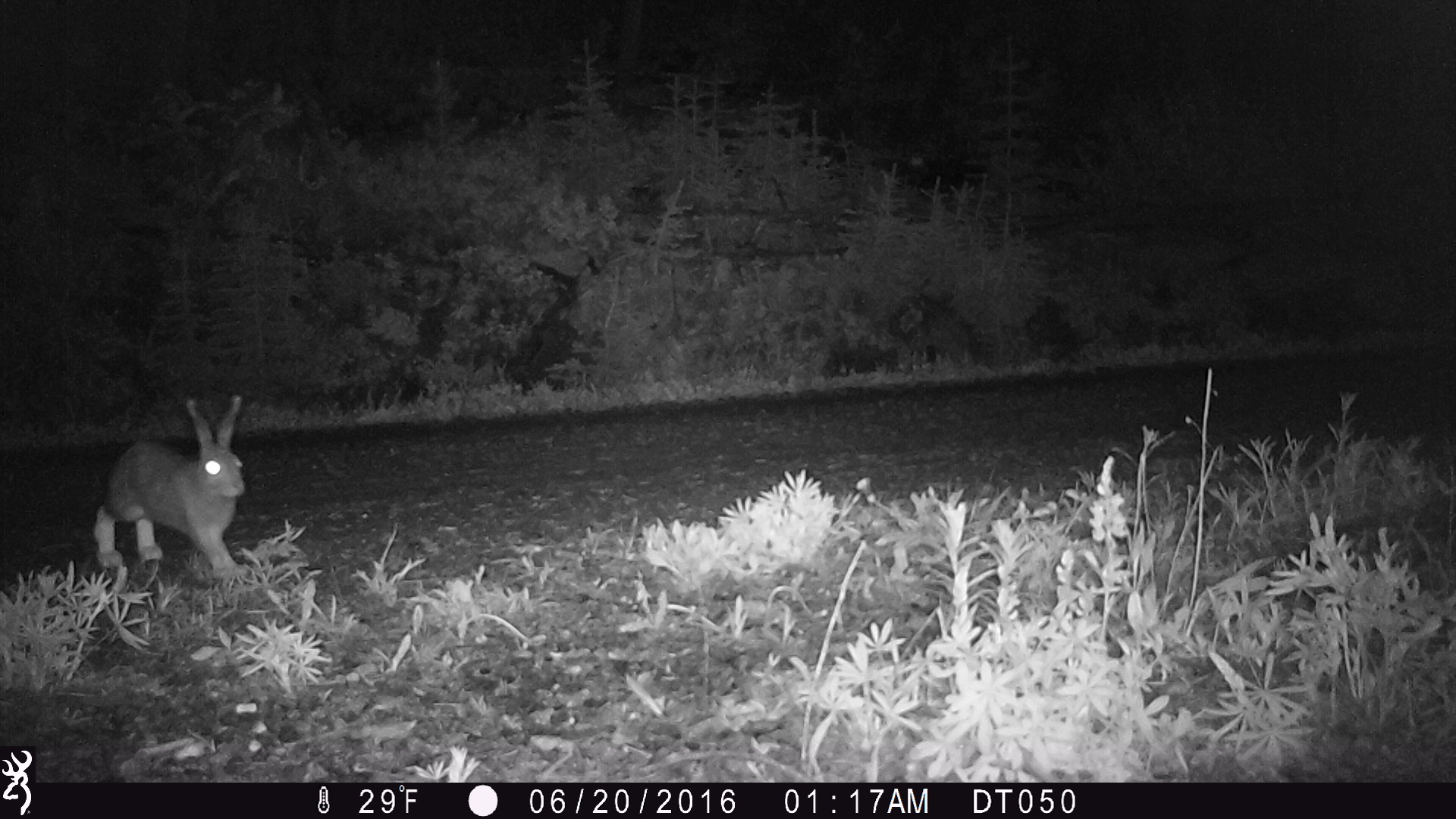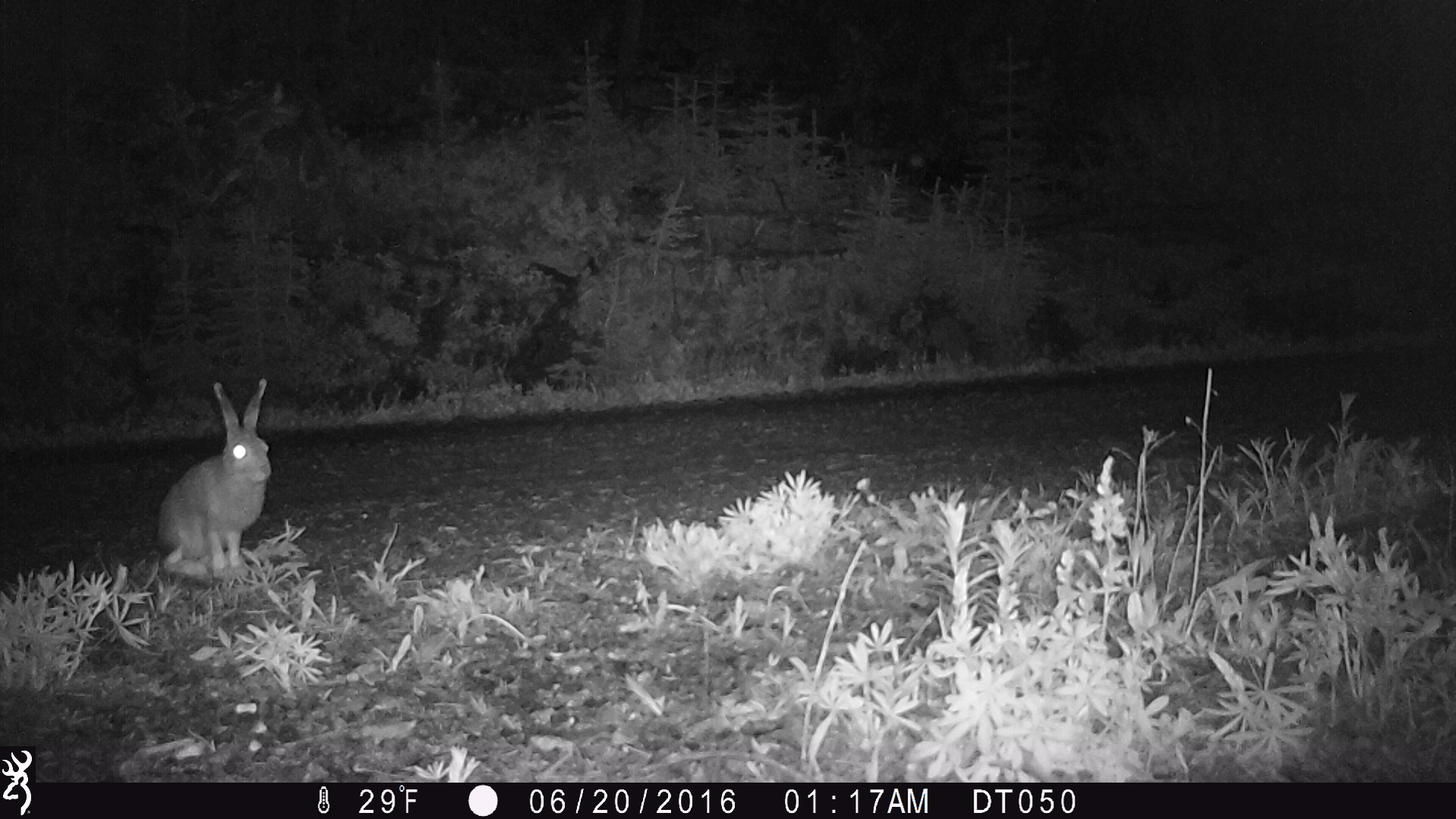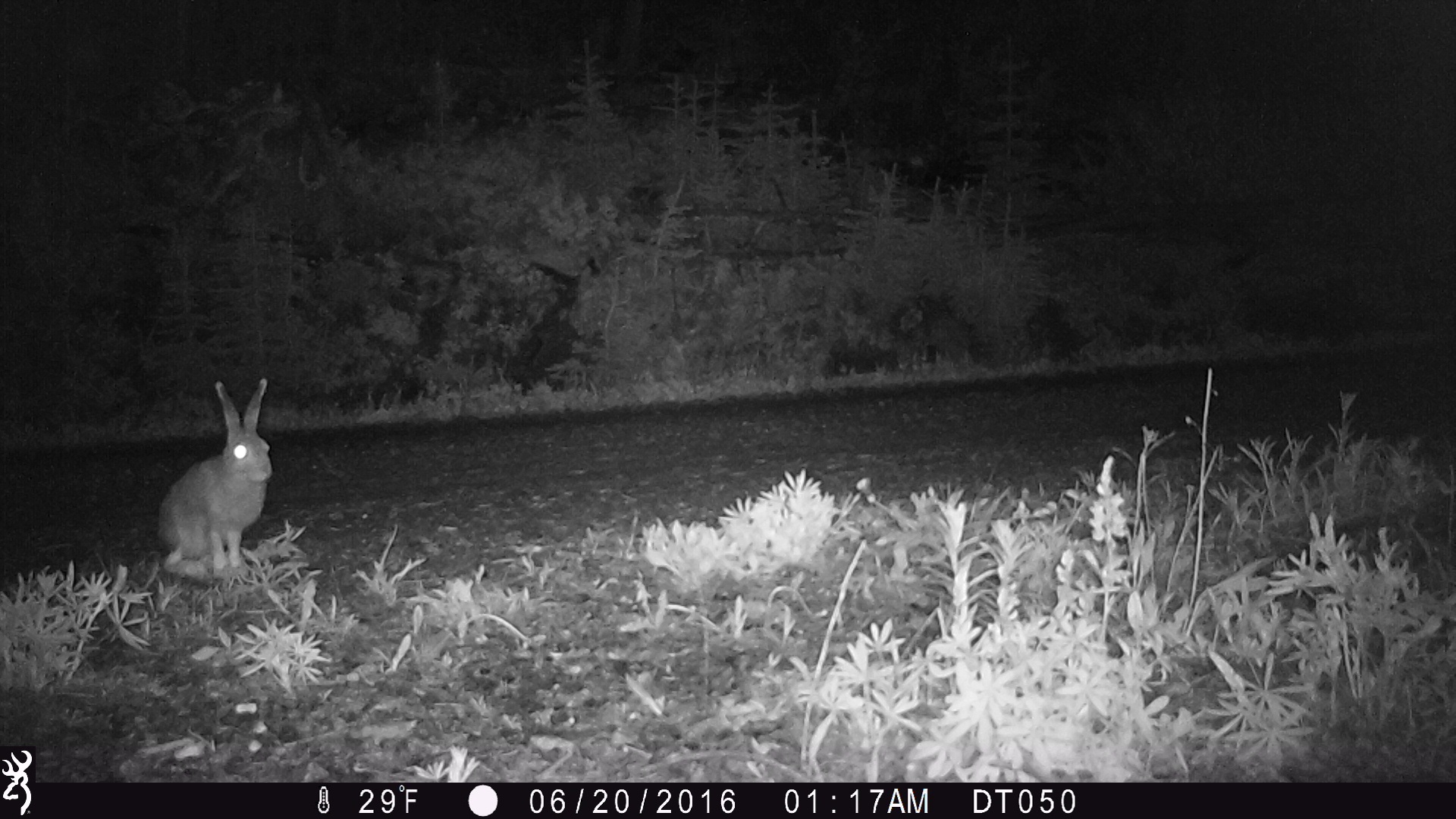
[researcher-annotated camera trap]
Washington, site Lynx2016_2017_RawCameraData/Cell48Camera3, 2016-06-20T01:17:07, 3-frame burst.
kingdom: Animalia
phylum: Chordata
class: Mammalia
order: Lagomorpha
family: Leporidae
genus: Lepus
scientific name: Lepus americanus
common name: snowshoe hare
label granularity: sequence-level